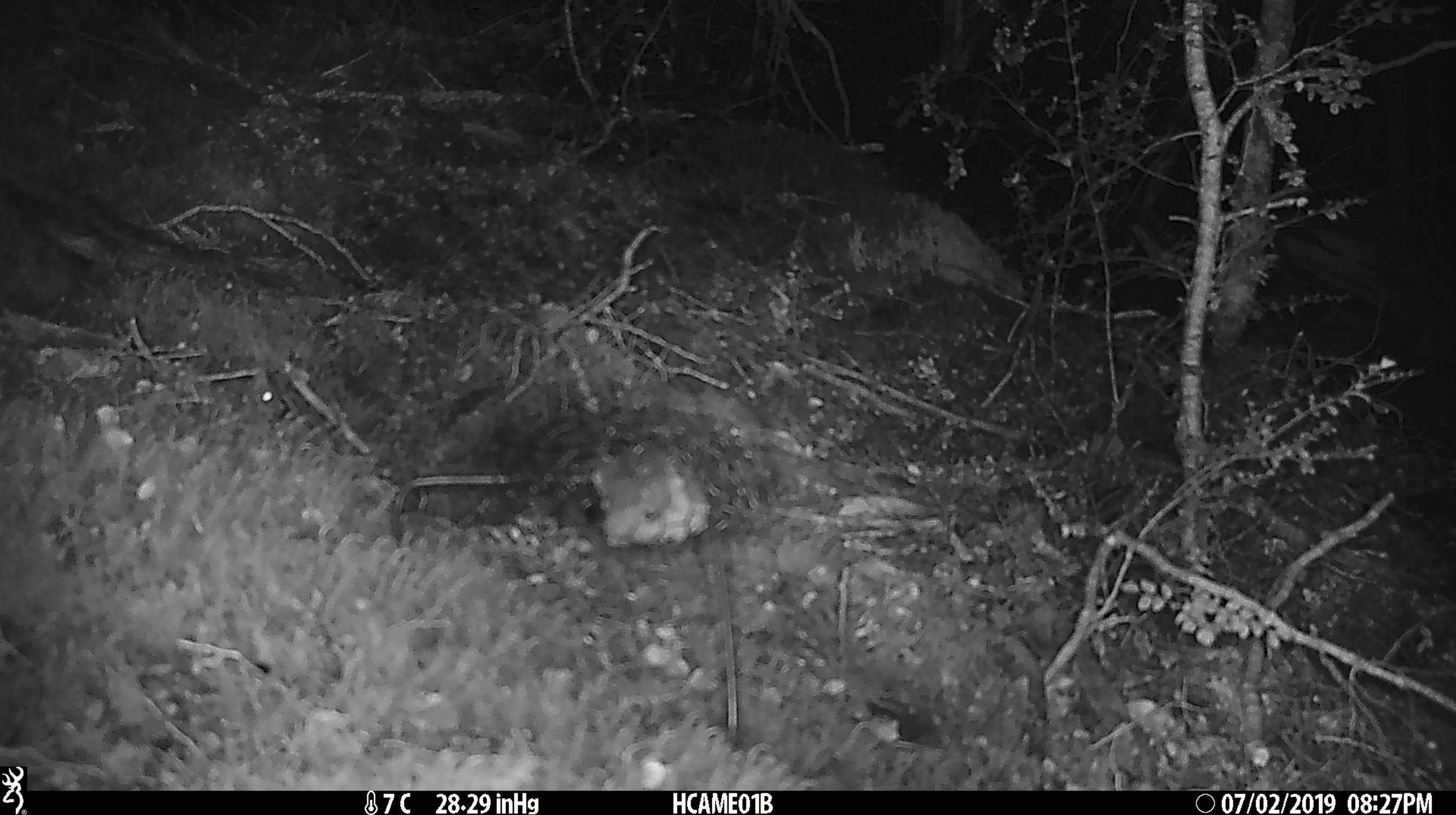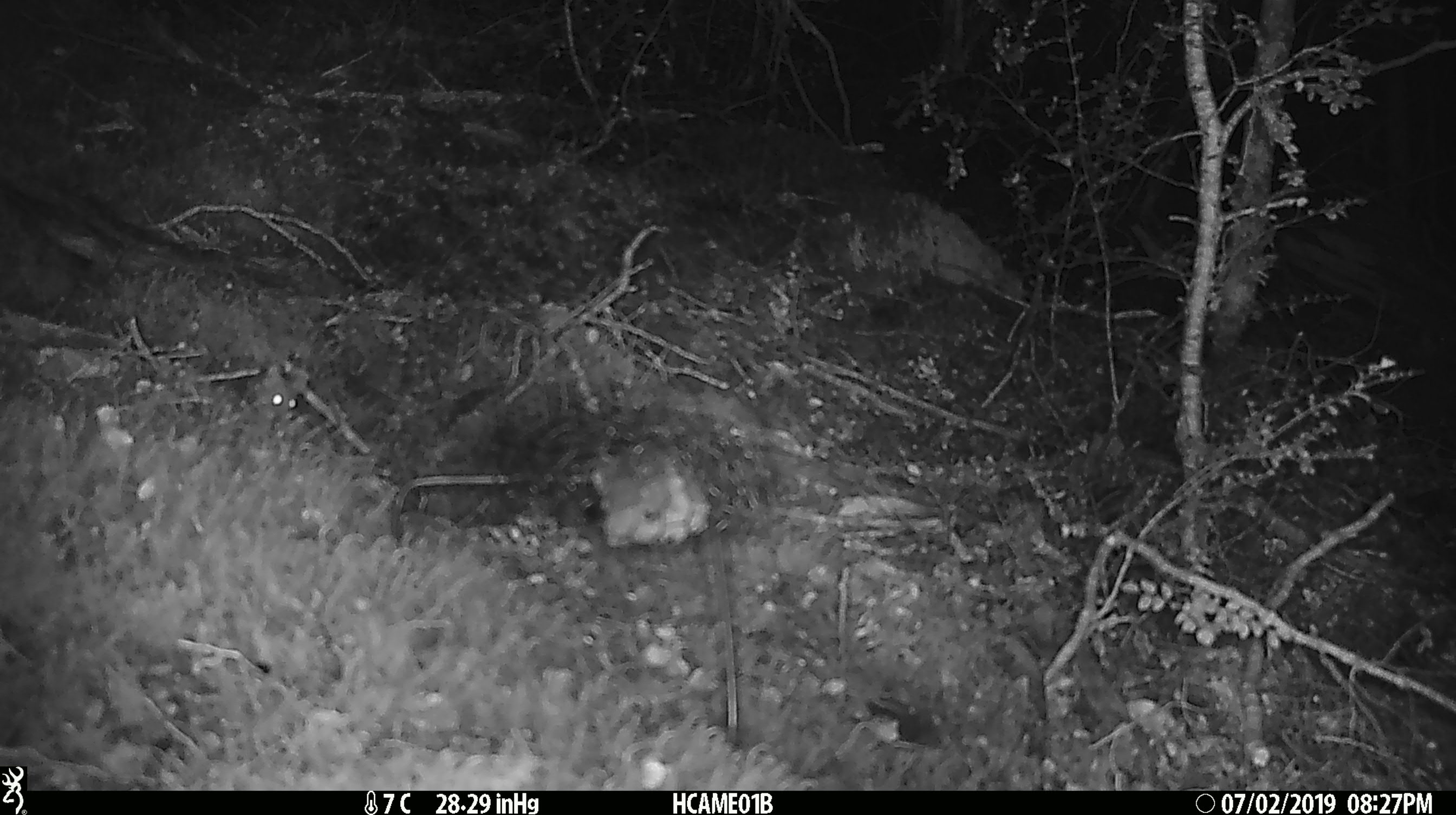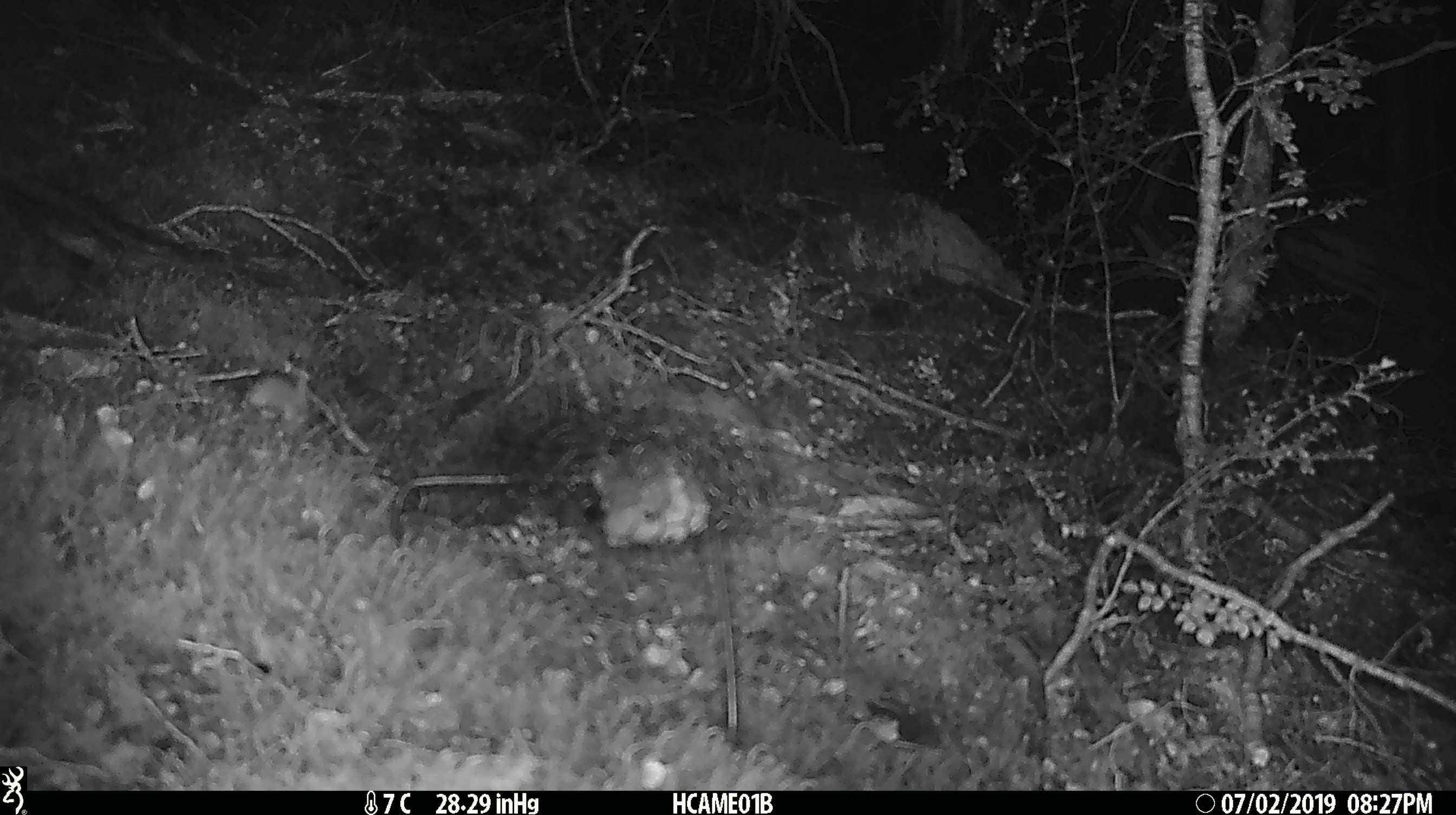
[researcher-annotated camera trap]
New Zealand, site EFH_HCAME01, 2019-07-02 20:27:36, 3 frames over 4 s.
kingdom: Animalia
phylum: Chordata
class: Mammalia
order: Rodentia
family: Muridae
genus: Mus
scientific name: Mus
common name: mouse